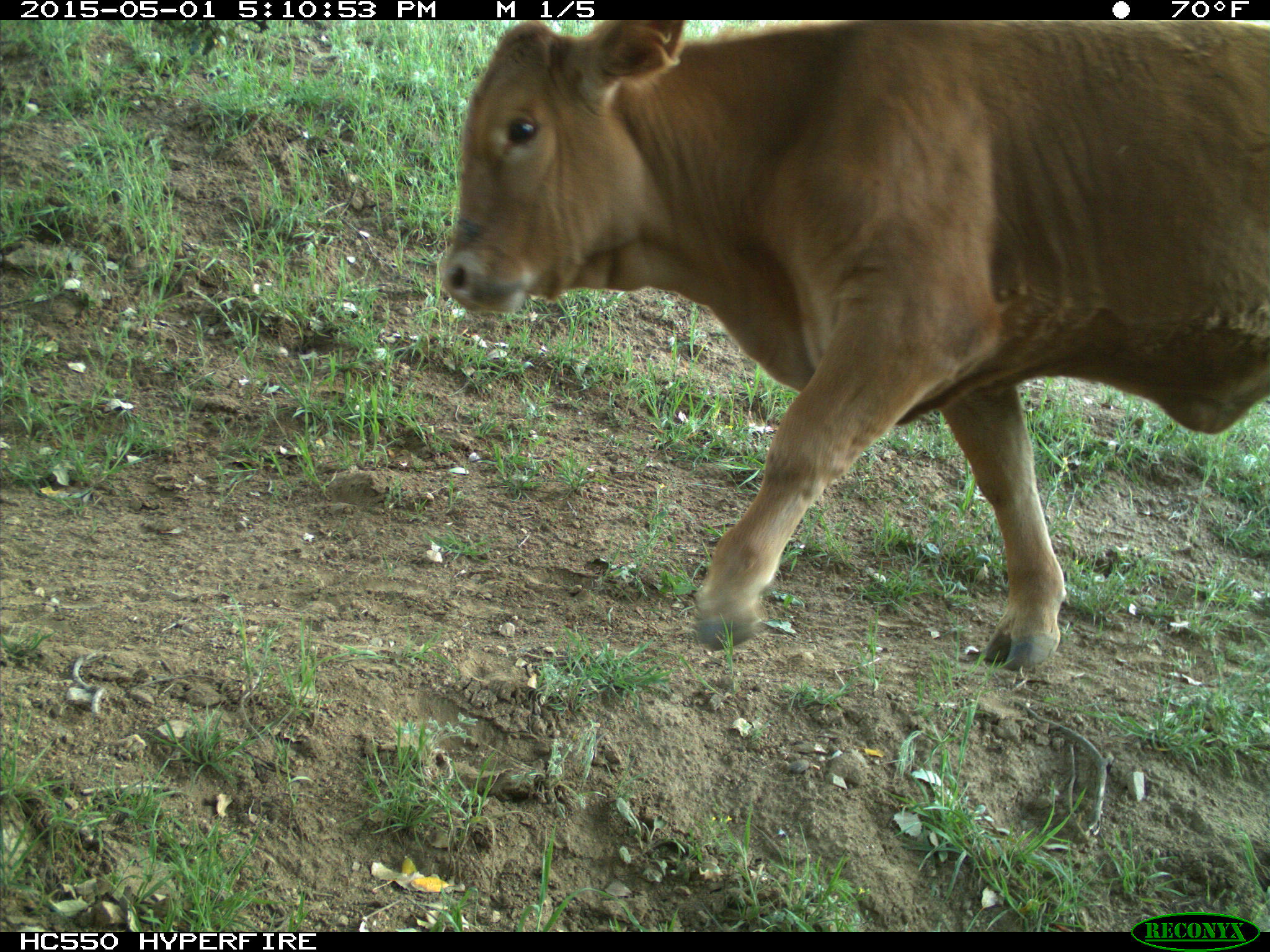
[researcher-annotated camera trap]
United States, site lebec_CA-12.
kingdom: Animalia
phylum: Chordata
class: Mammalia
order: Artiodactyla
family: Bovidae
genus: Bos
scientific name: Bos taurus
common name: domestic cow